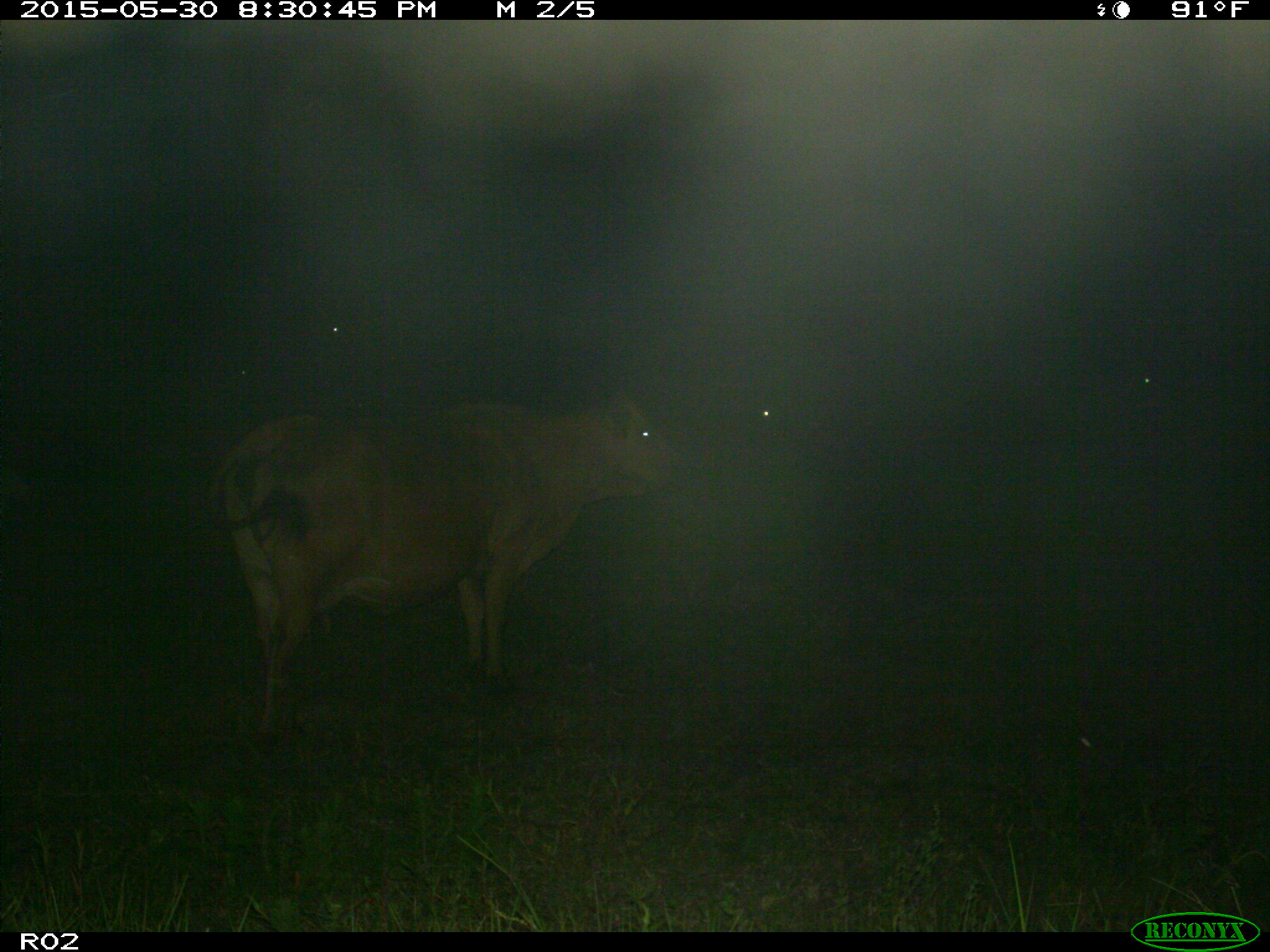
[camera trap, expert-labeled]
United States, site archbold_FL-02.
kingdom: Animalia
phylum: Chordata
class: Mammalia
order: Artiodactyla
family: Bovidae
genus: Bos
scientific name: Bos taurus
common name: domestic cow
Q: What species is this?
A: Bos taurus (domestic cow).